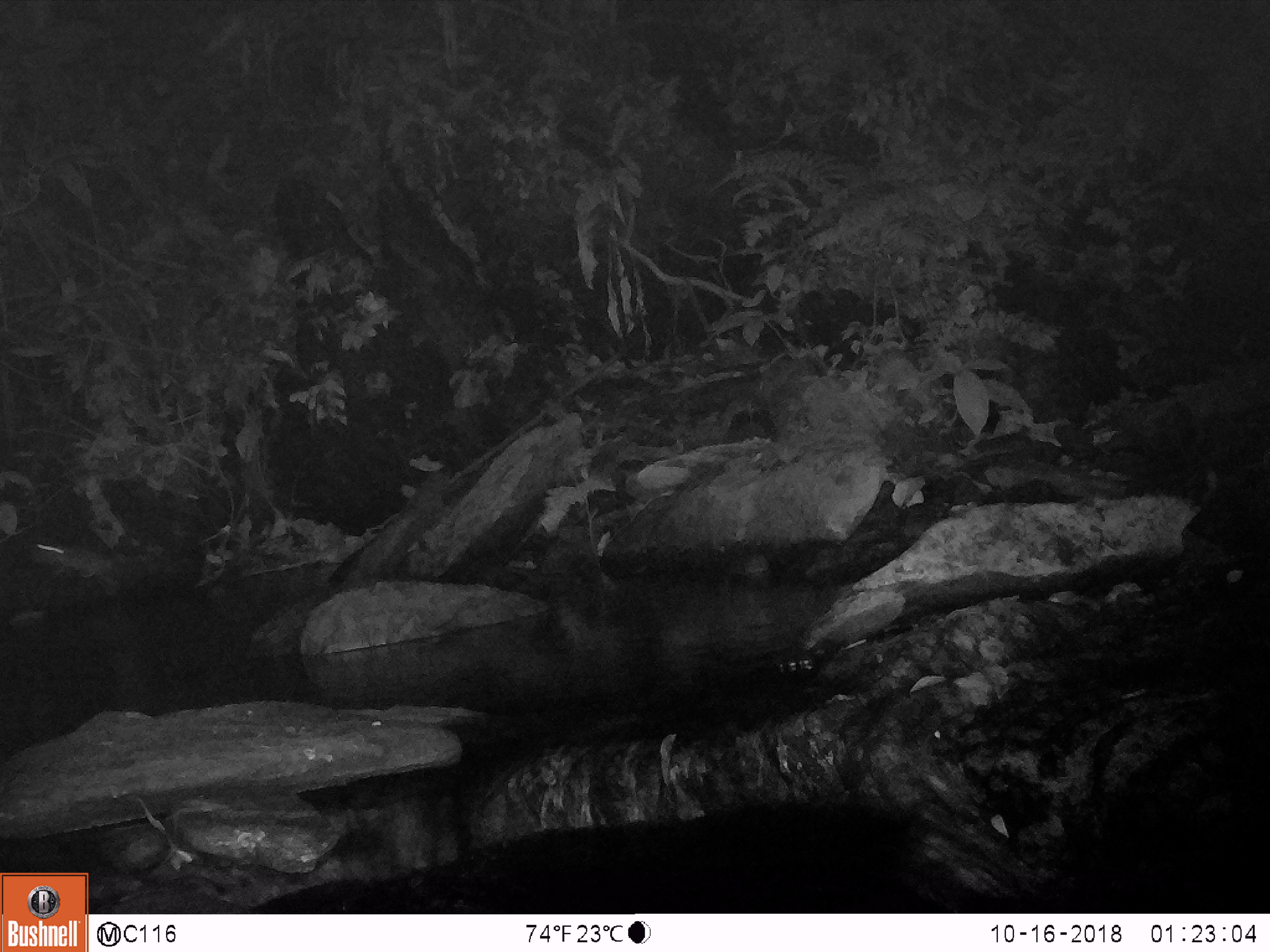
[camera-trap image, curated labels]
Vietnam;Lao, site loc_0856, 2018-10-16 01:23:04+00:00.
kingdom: Animalia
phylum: Chordata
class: Mammalia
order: Rodentia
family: Muridae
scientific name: Muridae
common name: old-world mice and rats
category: unidentified murid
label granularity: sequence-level